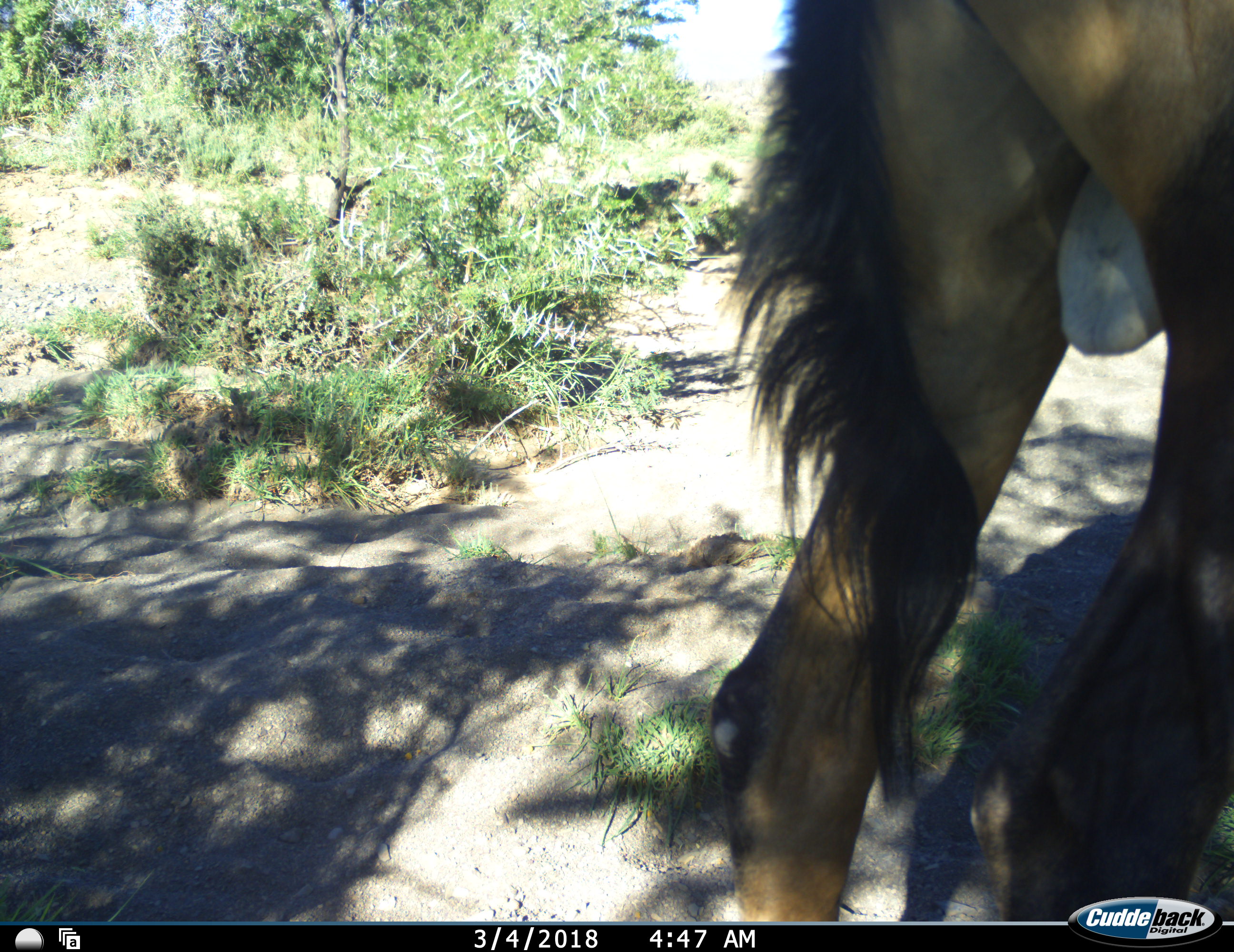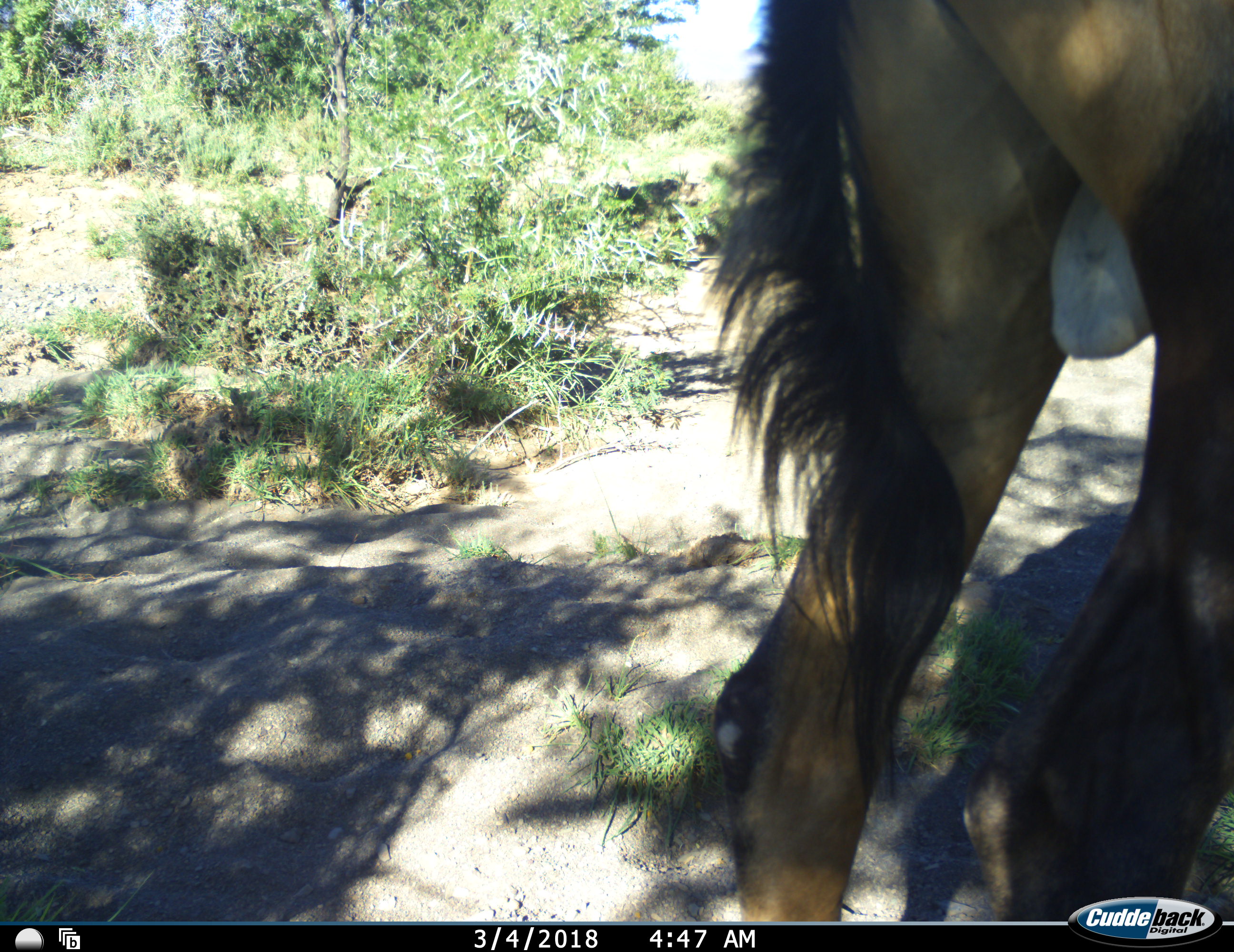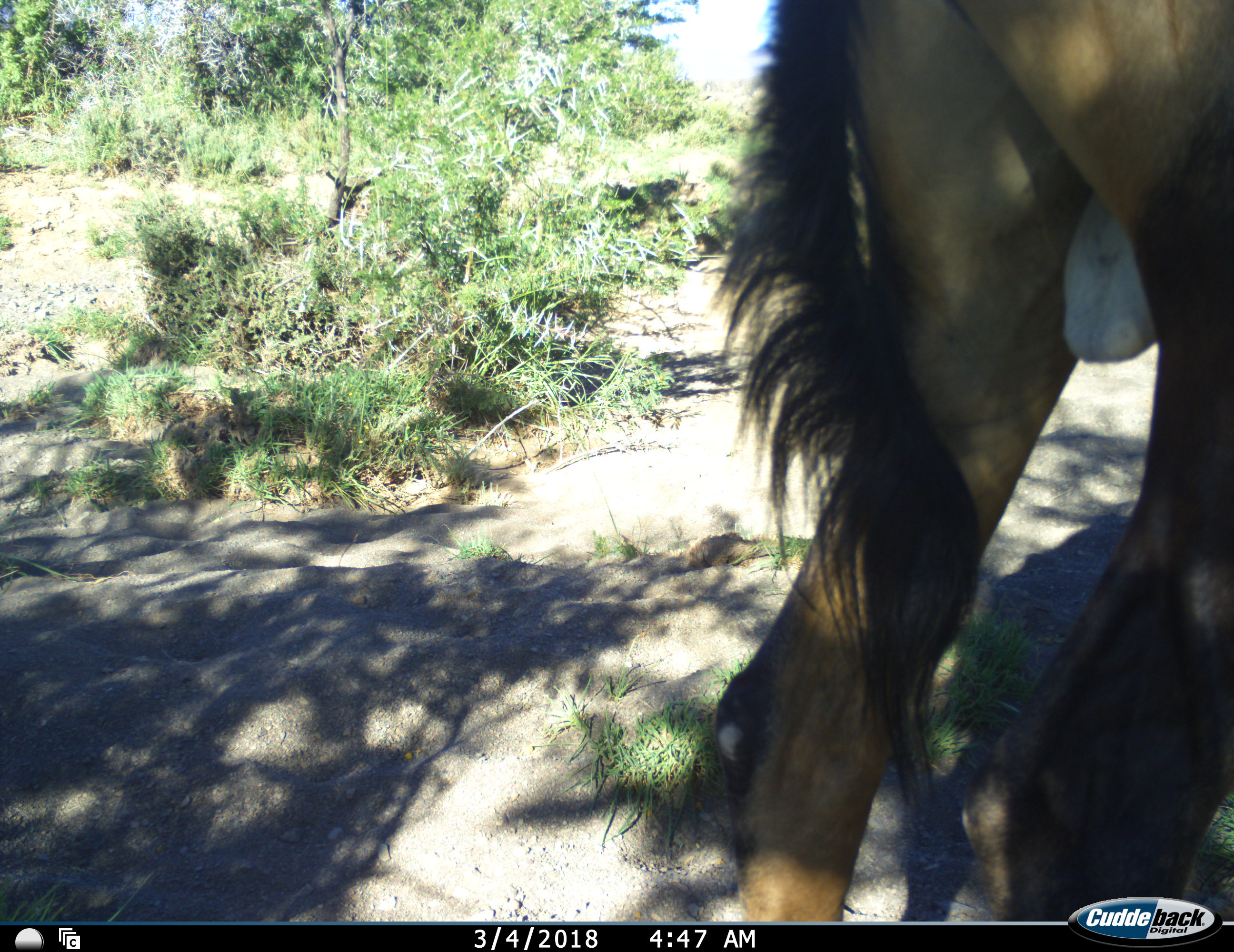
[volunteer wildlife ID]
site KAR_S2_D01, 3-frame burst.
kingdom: Animalia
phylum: Chordata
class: Mammalia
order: Artiodactyla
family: Bovidae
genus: Alcelaphus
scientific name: Alcelaphus buselaphus caama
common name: red hartebeest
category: hartebeestred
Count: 1.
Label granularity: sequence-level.